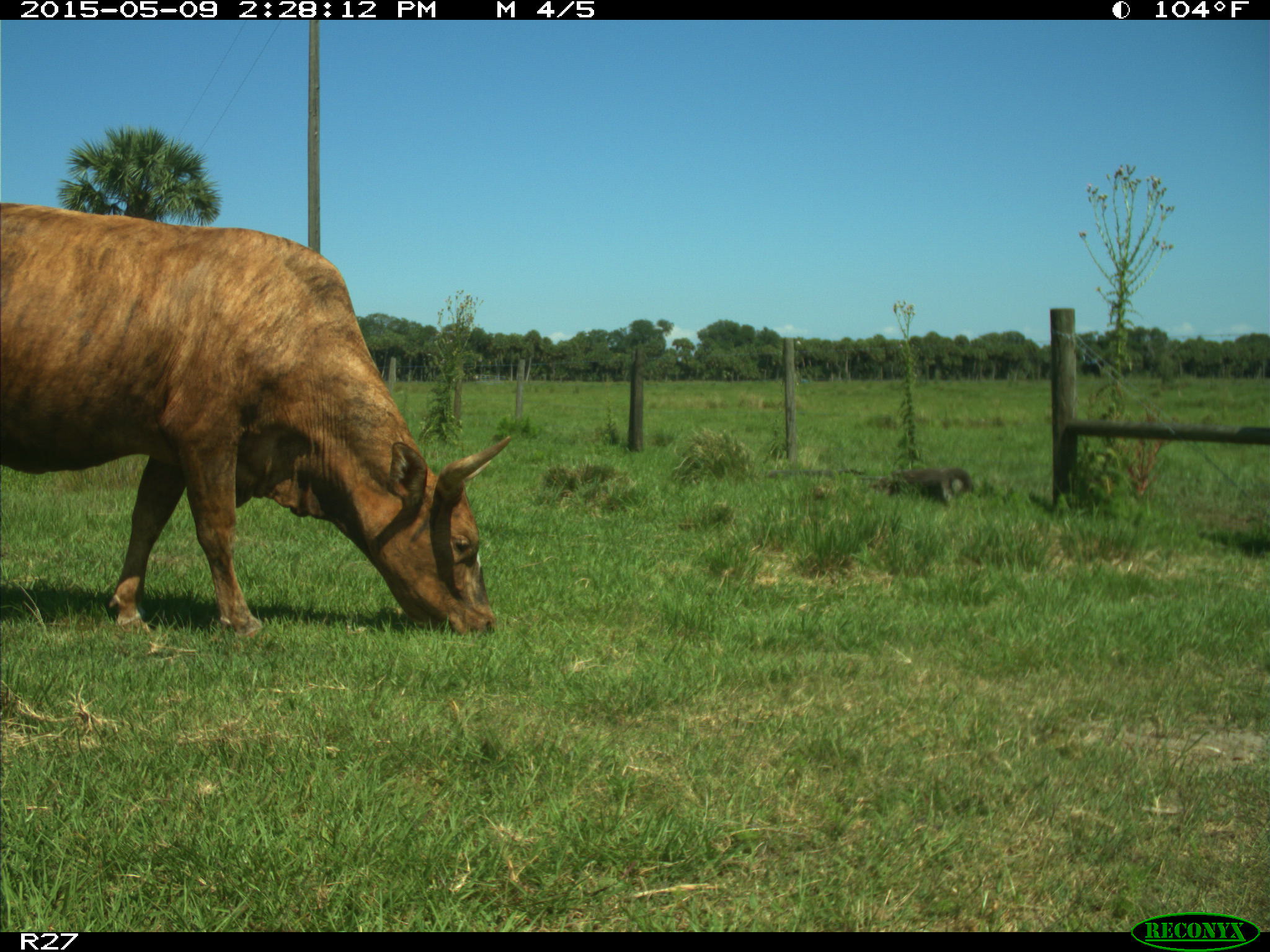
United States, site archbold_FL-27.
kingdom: Animalia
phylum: Chordata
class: Mammalia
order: Artiodactyla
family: Bovidae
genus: Bos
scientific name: Bos taurus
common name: domestic cow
Bos taurus (domestic cow).